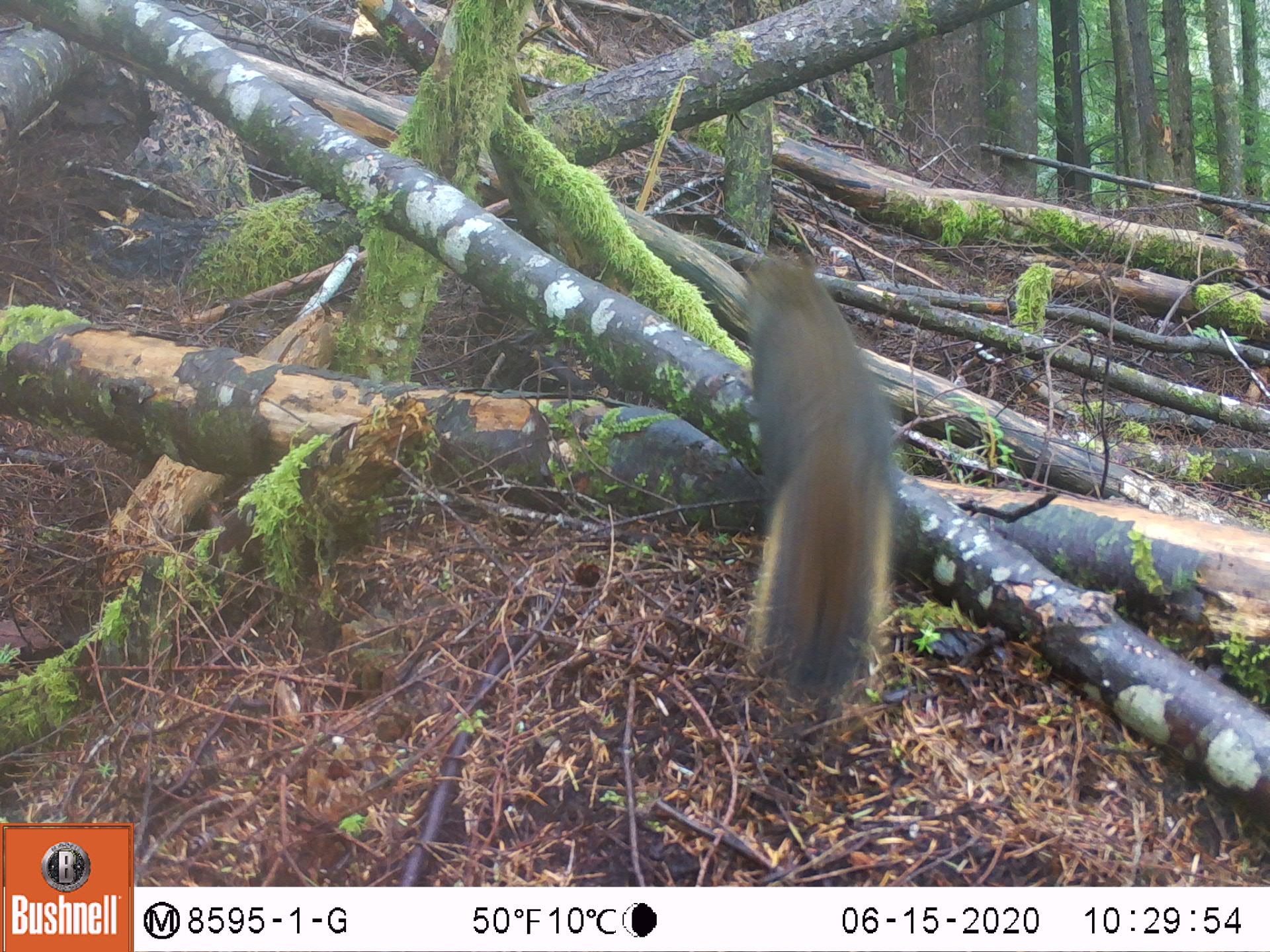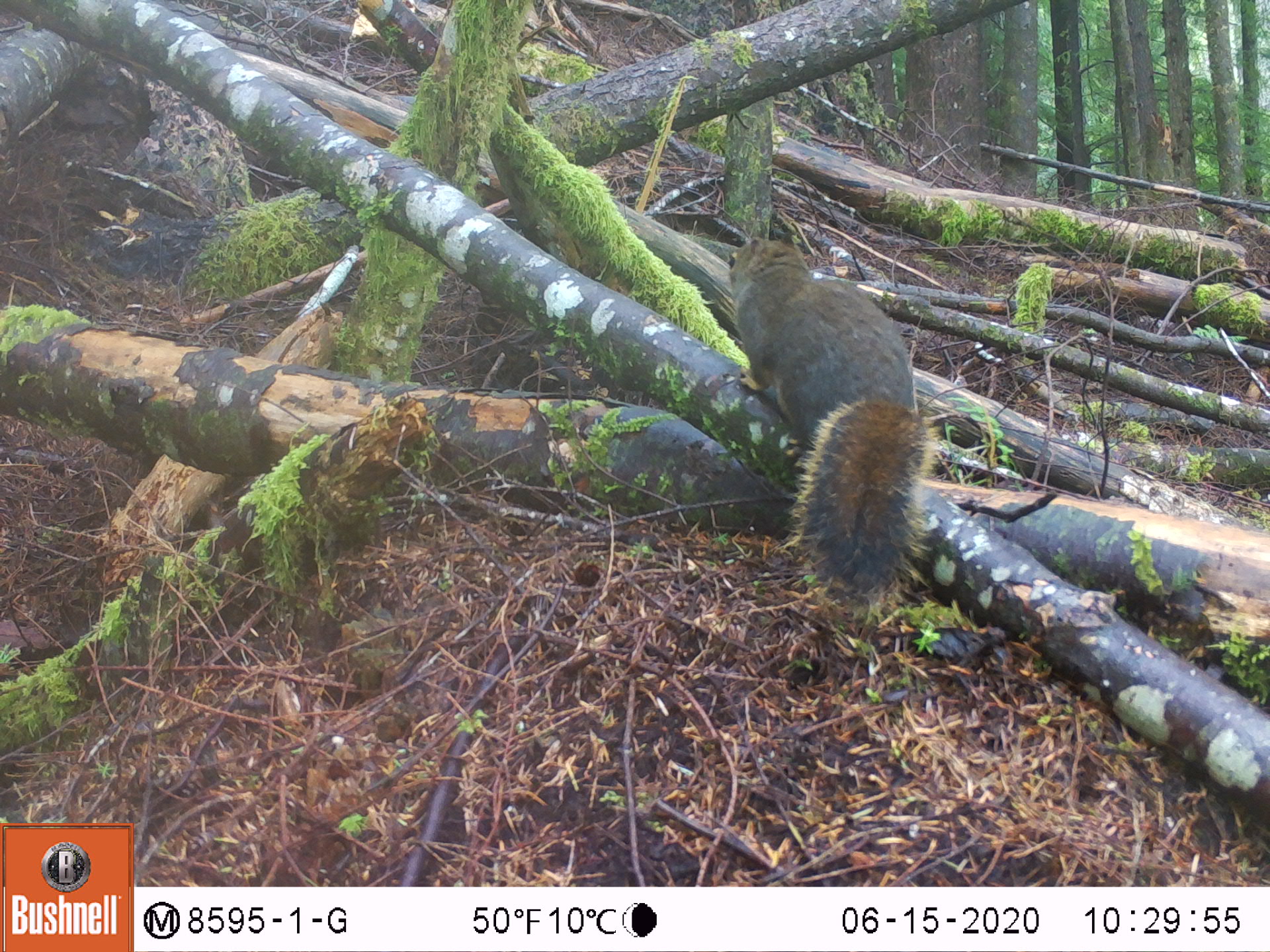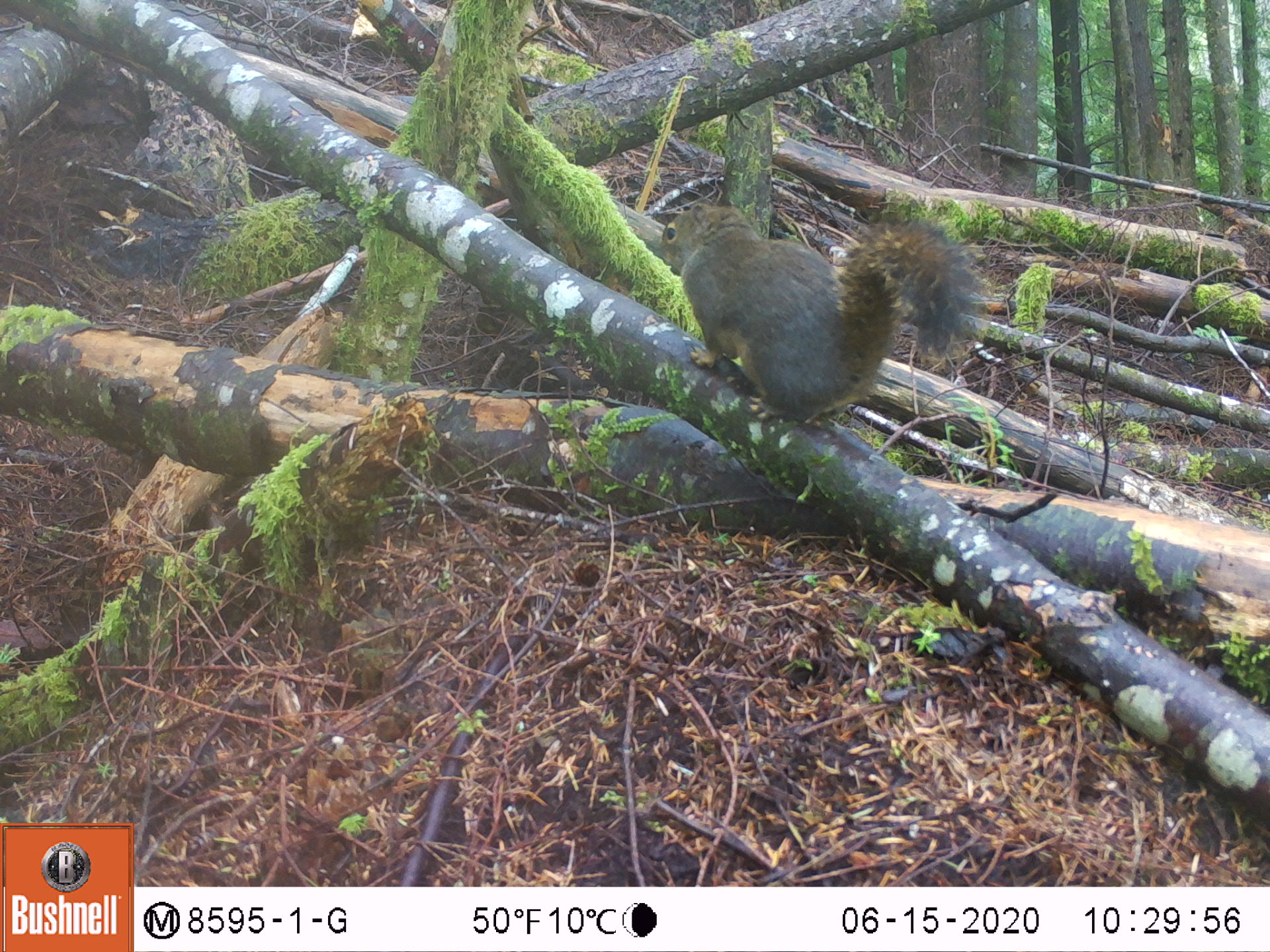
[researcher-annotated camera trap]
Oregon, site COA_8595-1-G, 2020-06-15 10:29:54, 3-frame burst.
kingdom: Animalia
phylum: Chordata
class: Mammalia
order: Rodentia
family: Sciuridae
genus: Tamiasciurus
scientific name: Tamiasciurus douglasii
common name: douglas squirrel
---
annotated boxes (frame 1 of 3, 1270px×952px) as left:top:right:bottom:
douglas squirrel: 730:240:906:691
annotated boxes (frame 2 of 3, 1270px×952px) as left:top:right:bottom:
douglas squirrel: 723:237:928:603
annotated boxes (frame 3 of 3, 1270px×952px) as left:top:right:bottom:
douglas squirrel: 653:196:973:424